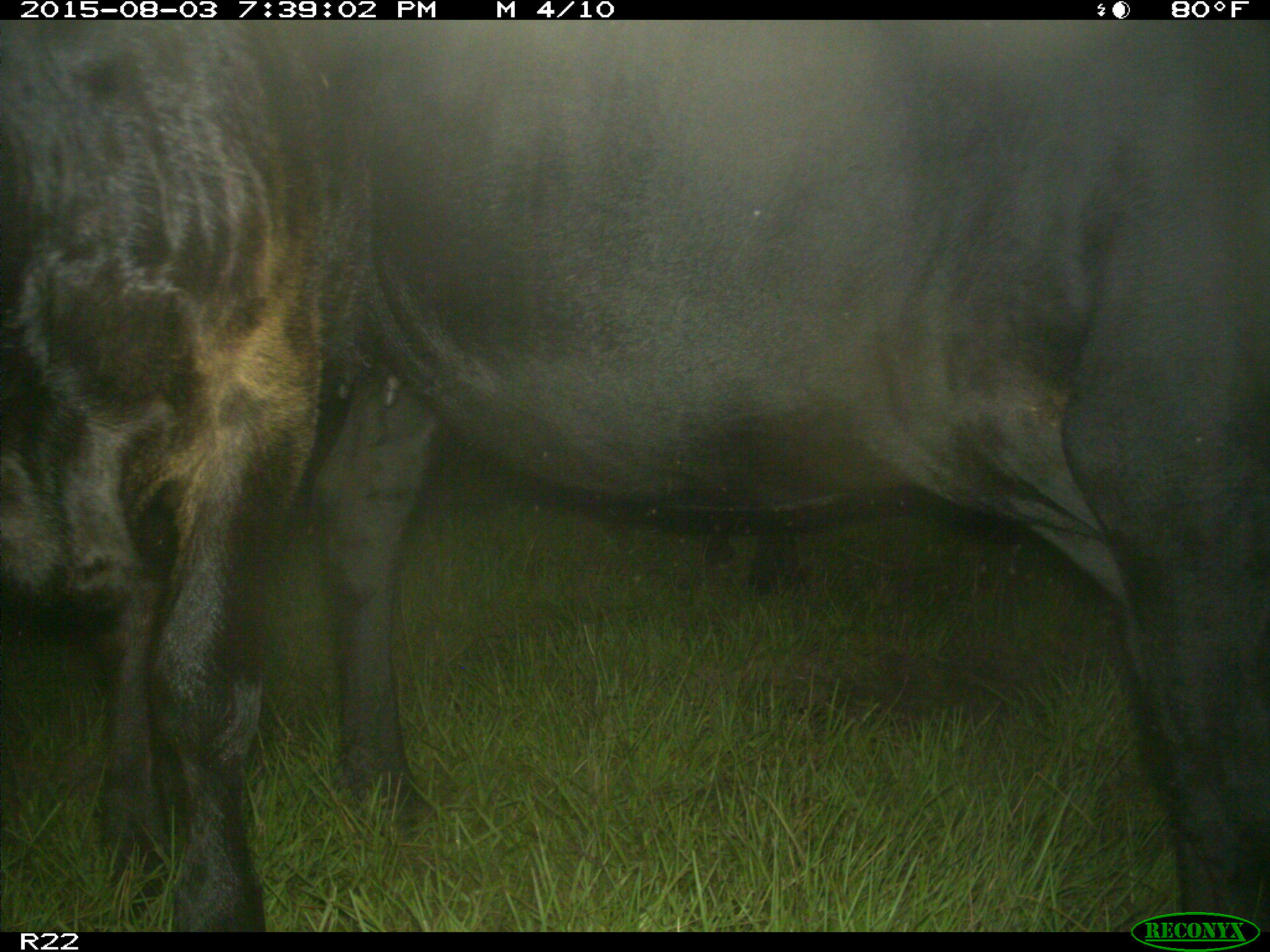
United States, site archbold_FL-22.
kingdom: Animalia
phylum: Chordata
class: Mammalia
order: Artiodactyla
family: Bovidae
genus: Bos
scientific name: Bos taurus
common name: domestic cow